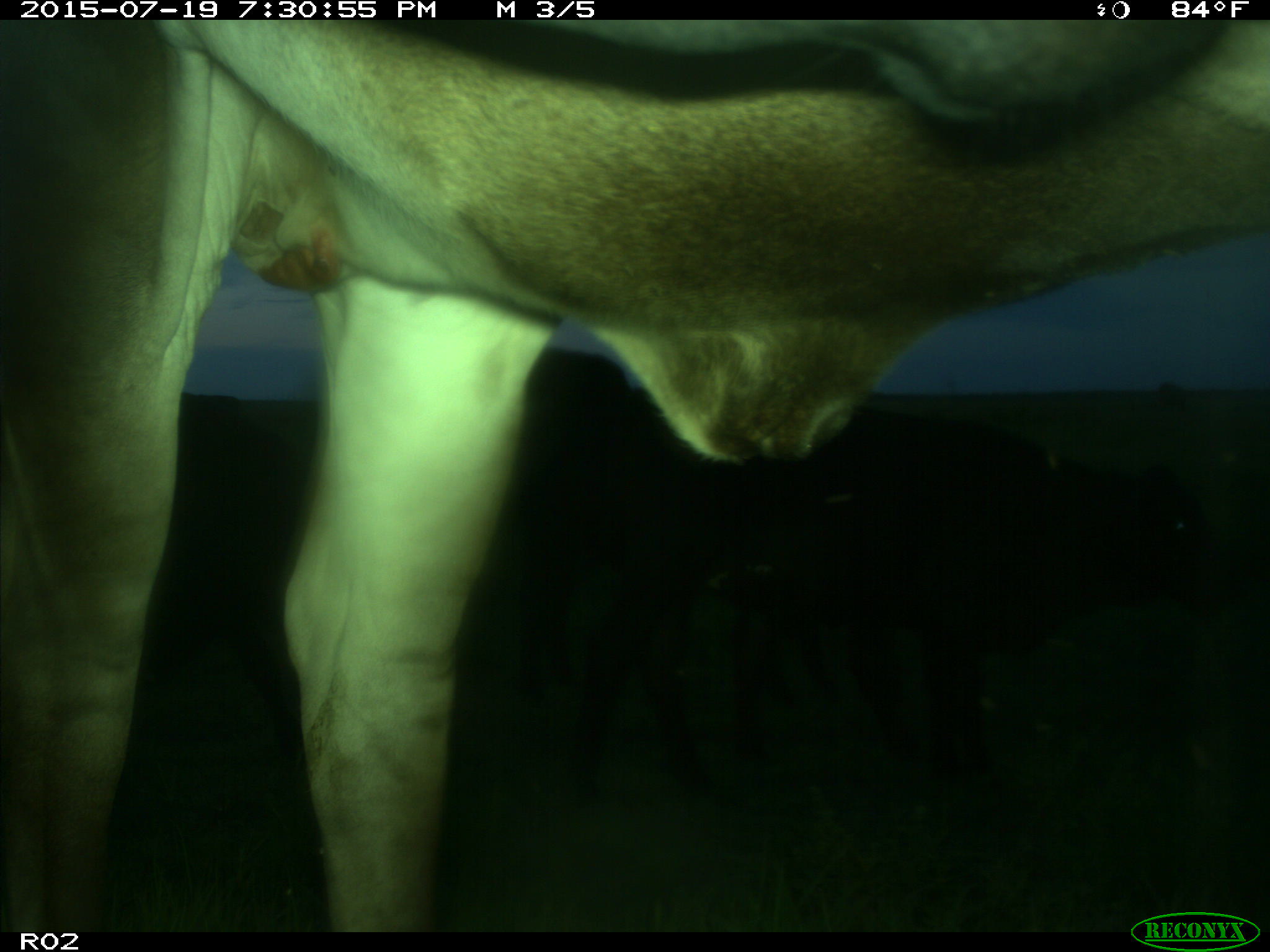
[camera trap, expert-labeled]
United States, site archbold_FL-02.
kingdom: Animalia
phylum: Chordata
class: Mammalia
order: Artiodactyla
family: Bovidae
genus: Bos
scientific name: Bos taurus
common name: domestic cow